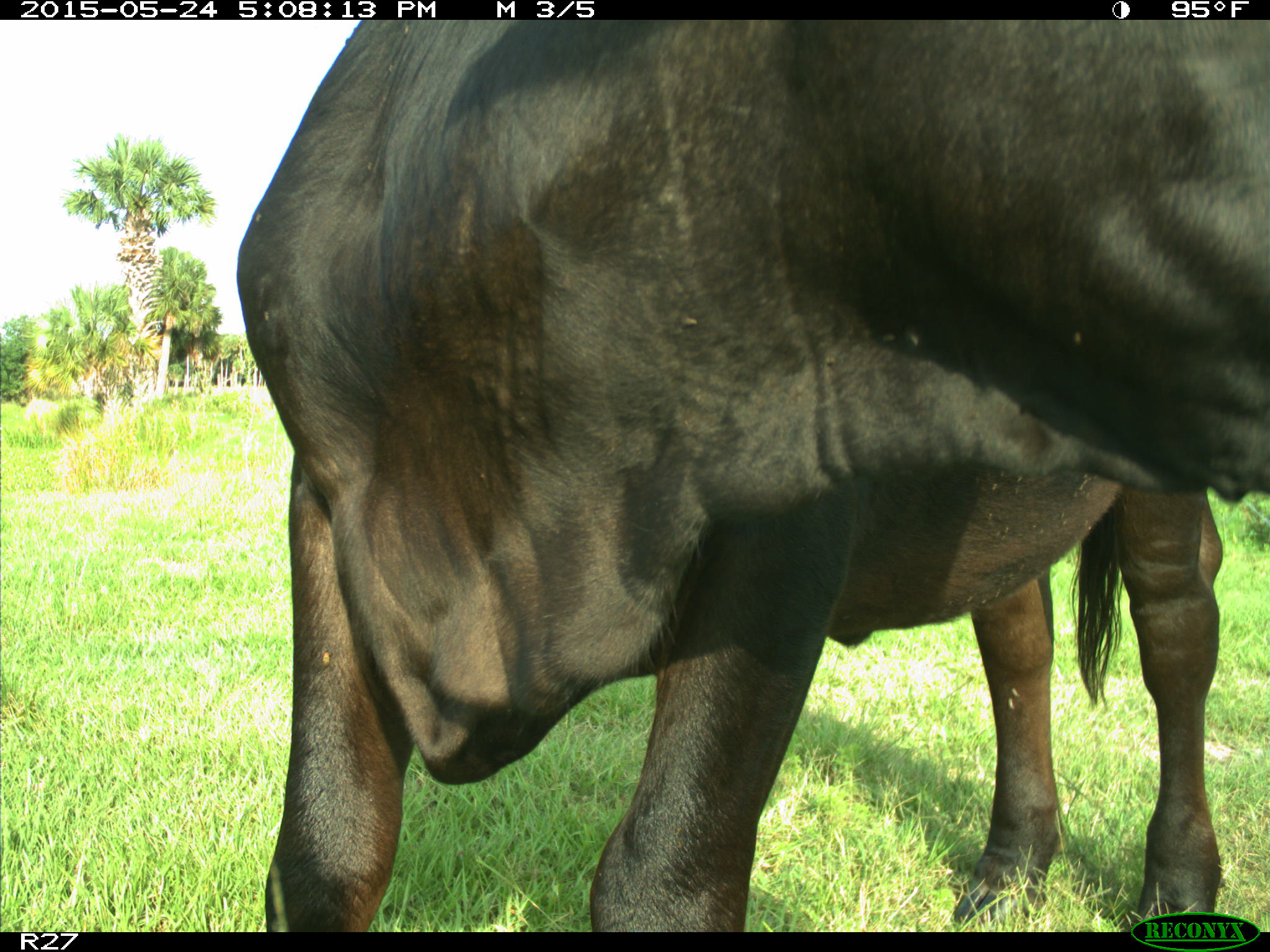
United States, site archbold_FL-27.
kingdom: Animalia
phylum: Chordata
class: Mammalia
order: Artiodactyla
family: Bovidae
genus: Bos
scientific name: Bos taurus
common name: domestic cow